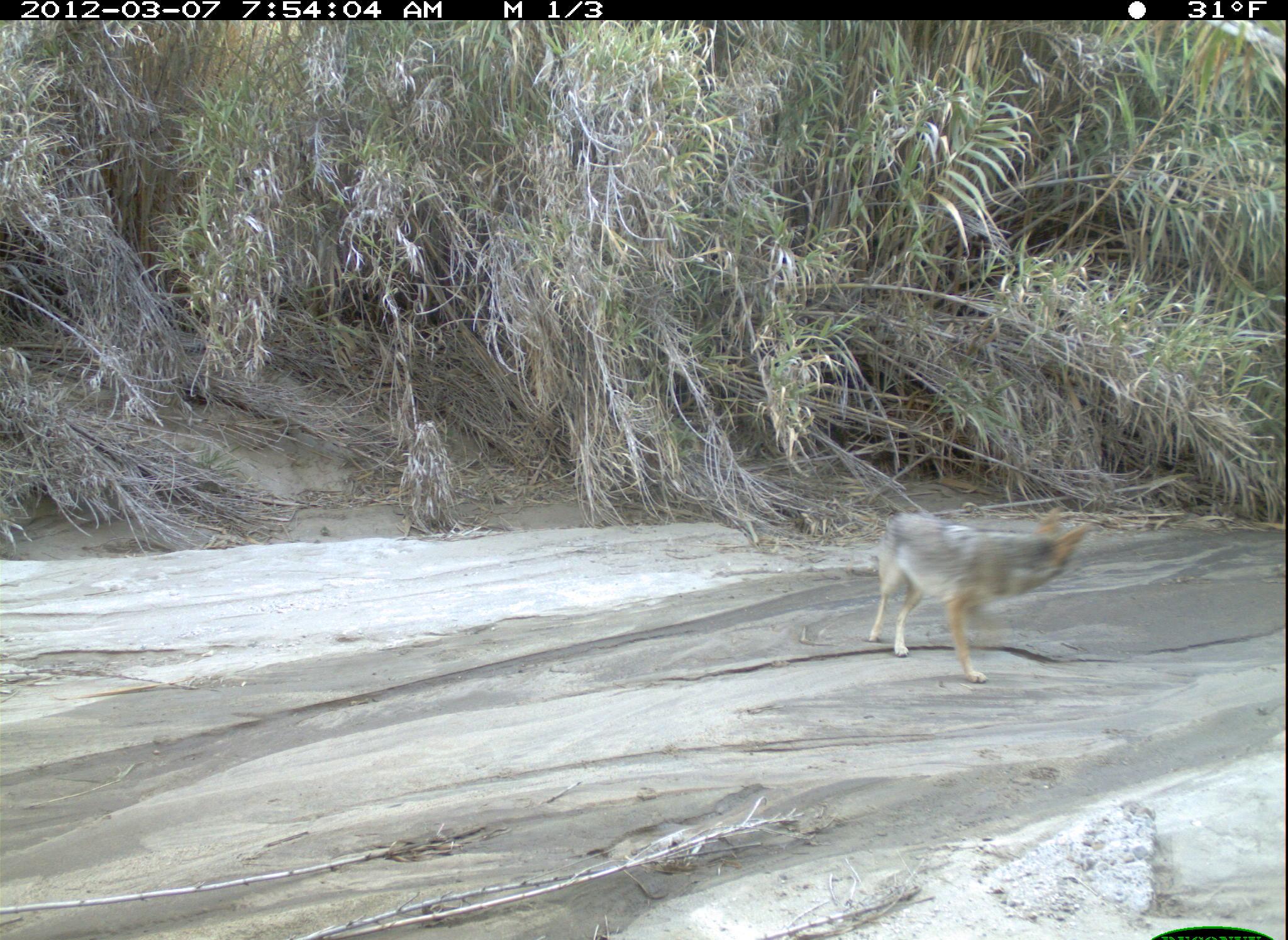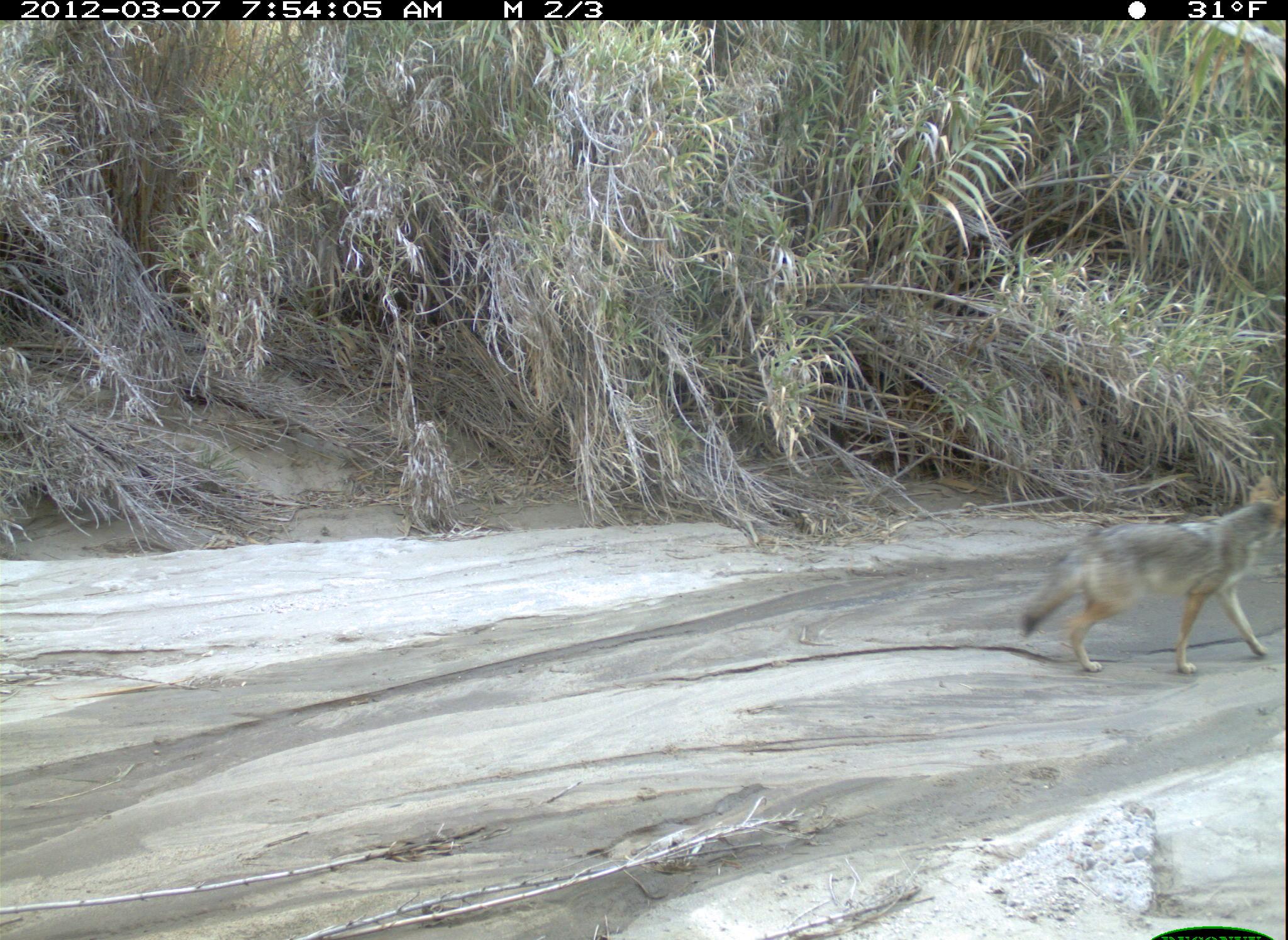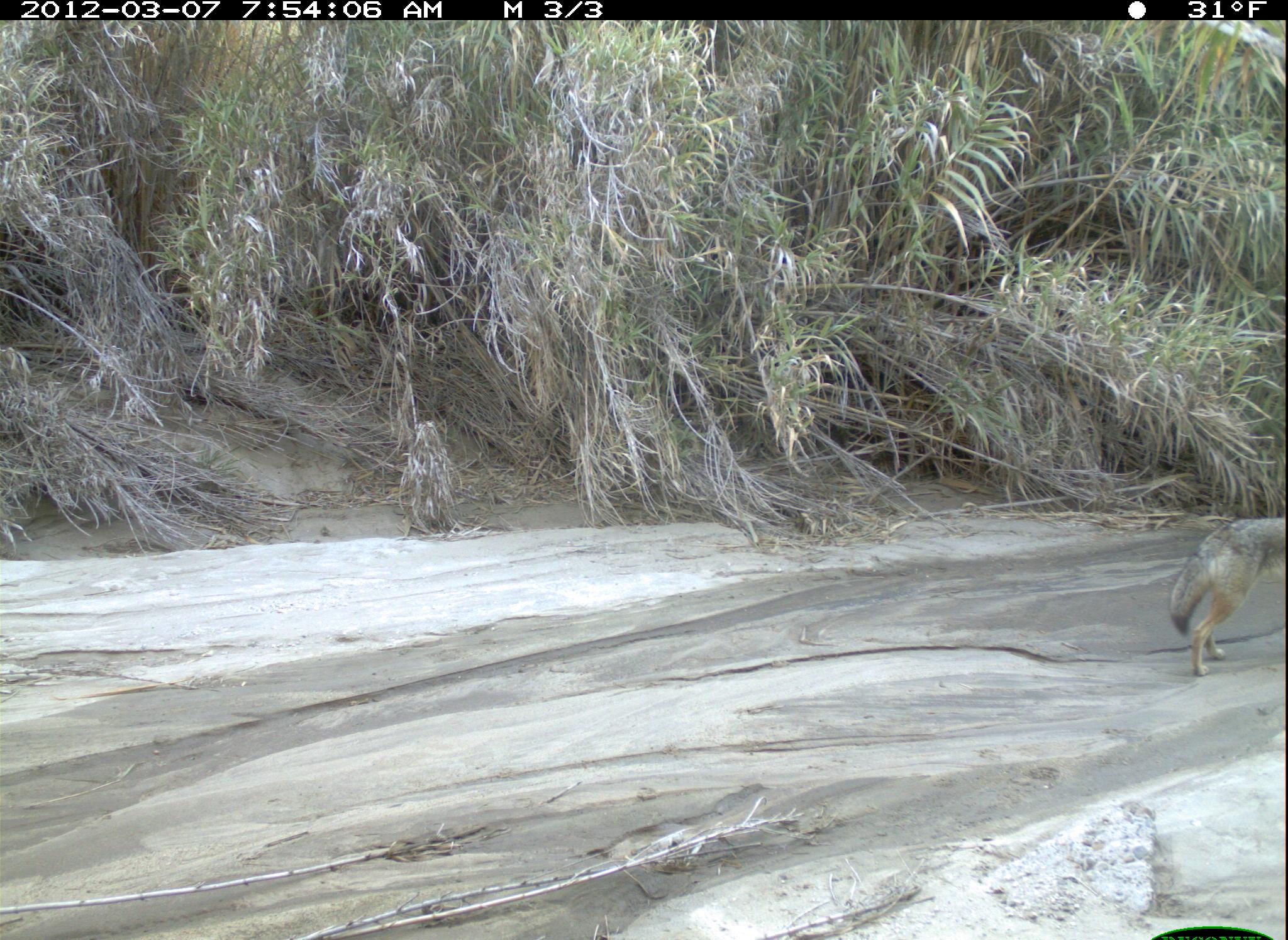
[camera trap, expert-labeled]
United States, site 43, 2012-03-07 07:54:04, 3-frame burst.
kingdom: Animalia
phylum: Chordata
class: Mammalia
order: Carnivora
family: Canidae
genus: Canis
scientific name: Canis latrans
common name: coyote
Coyote (Canis latrans).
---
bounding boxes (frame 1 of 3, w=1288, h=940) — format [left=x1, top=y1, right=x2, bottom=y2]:
coyote: [left=819, top=465, right=1101, bottom=686]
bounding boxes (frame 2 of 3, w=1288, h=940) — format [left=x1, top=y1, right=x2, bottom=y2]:
coyote: [left=1009, top=467, right=1286, bottom=688]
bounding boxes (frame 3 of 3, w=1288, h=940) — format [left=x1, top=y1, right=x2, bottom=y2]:
coyote: [left=1159, top=491, right=1288, bottom=691]